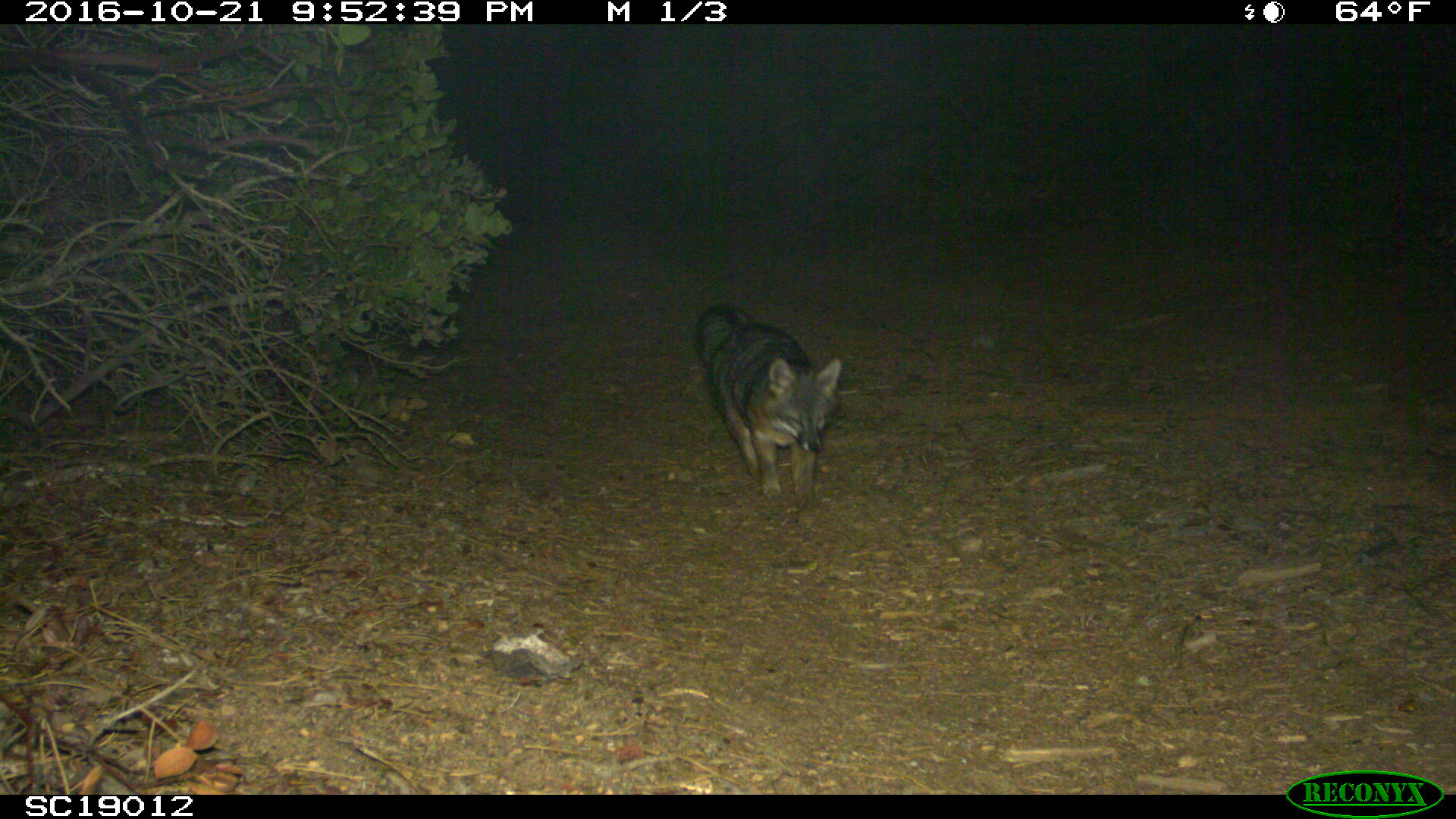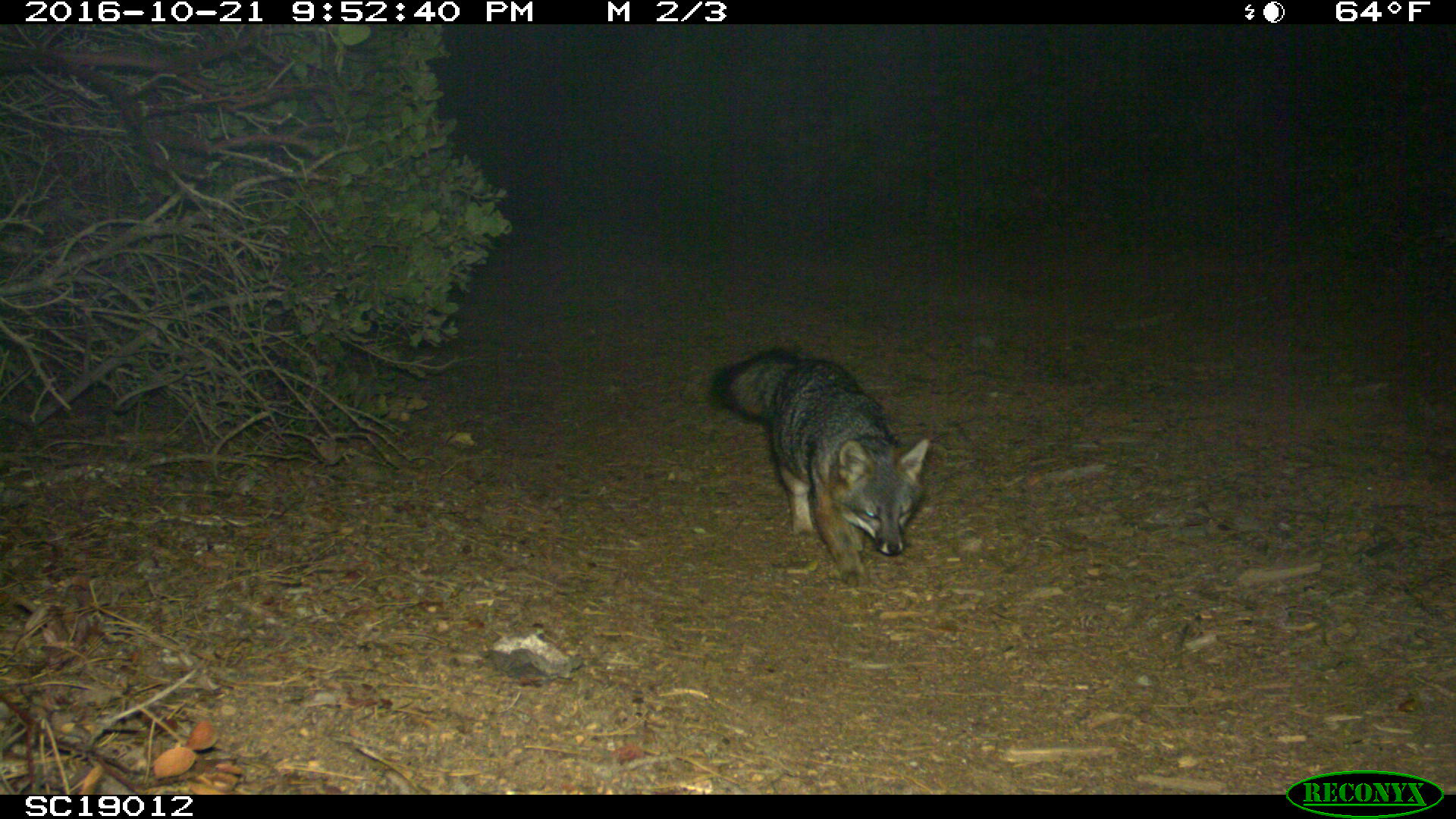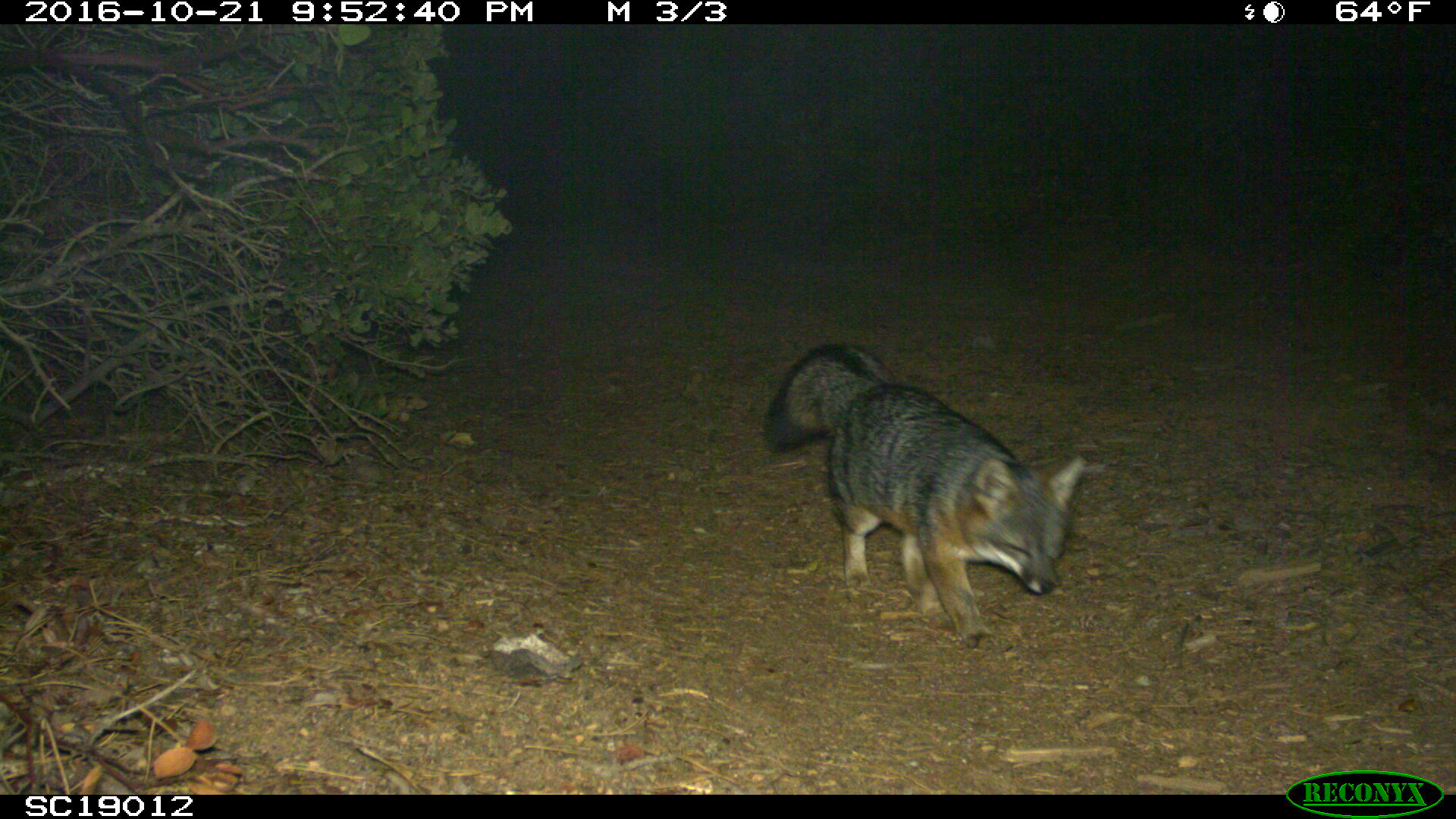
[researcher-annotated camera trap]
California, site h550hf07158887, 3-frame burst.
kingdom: Animalia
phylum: Chordata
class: Mammalia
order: Carnivora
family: Canidae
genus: Urocyon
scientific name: Urocyon littoralis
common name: island fox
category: fox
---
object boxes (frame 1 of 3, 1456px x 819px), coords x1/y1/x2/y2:
fox: 691/299/841/510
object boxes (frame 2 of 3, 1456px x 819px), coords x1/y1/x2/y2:
fox: 708/347/930/588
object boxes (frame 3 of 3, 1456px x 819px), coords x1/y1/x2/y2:
fox: 761/344/1084/648